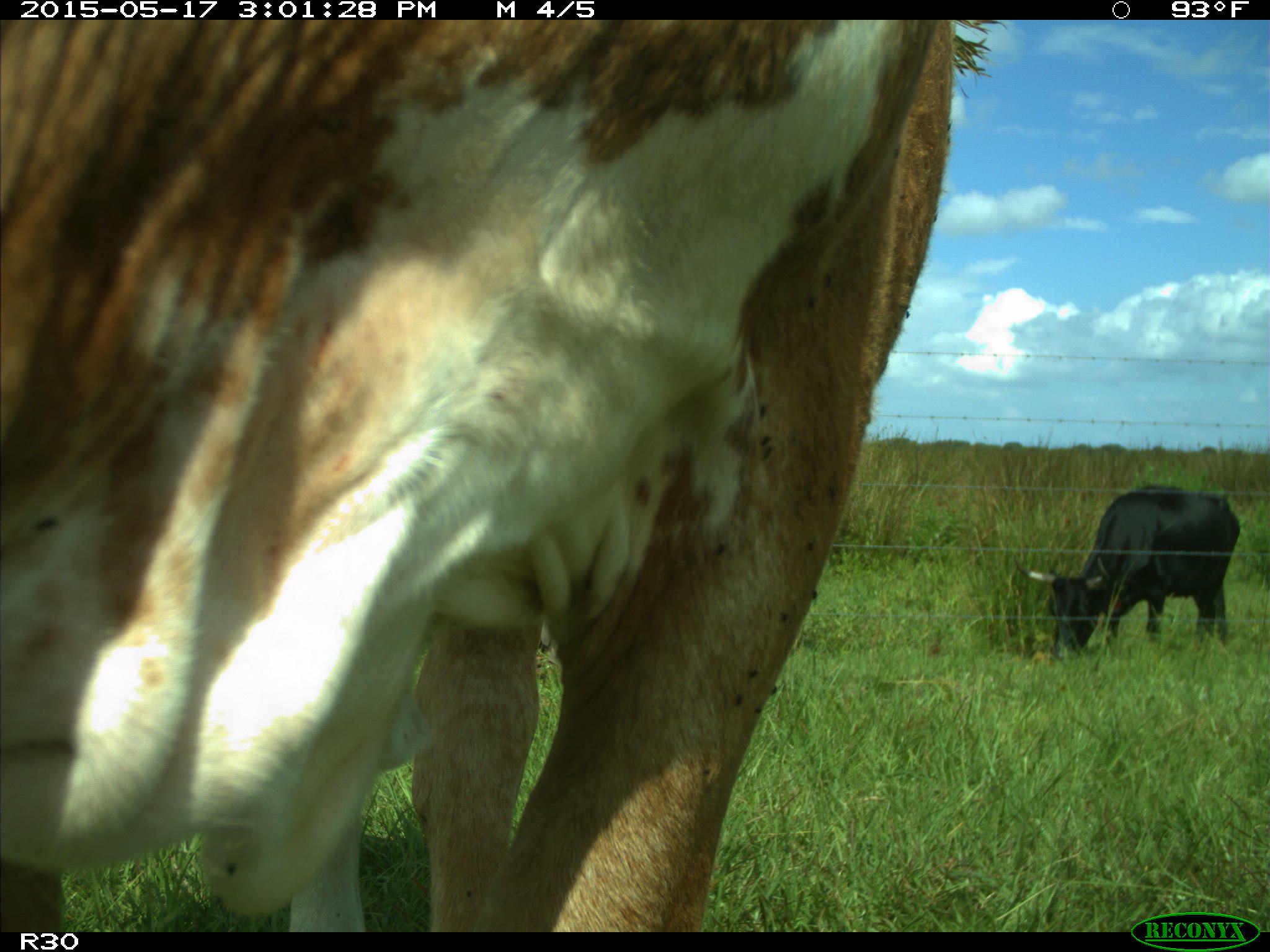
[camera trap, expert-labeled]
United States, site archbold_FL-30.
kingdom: Animalia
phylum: Chordata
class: Mammalia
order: Artiodactyla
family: Bovidae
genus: Bos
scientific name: Bos taurus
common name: domestic cow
Bos taurus (domestic cow).